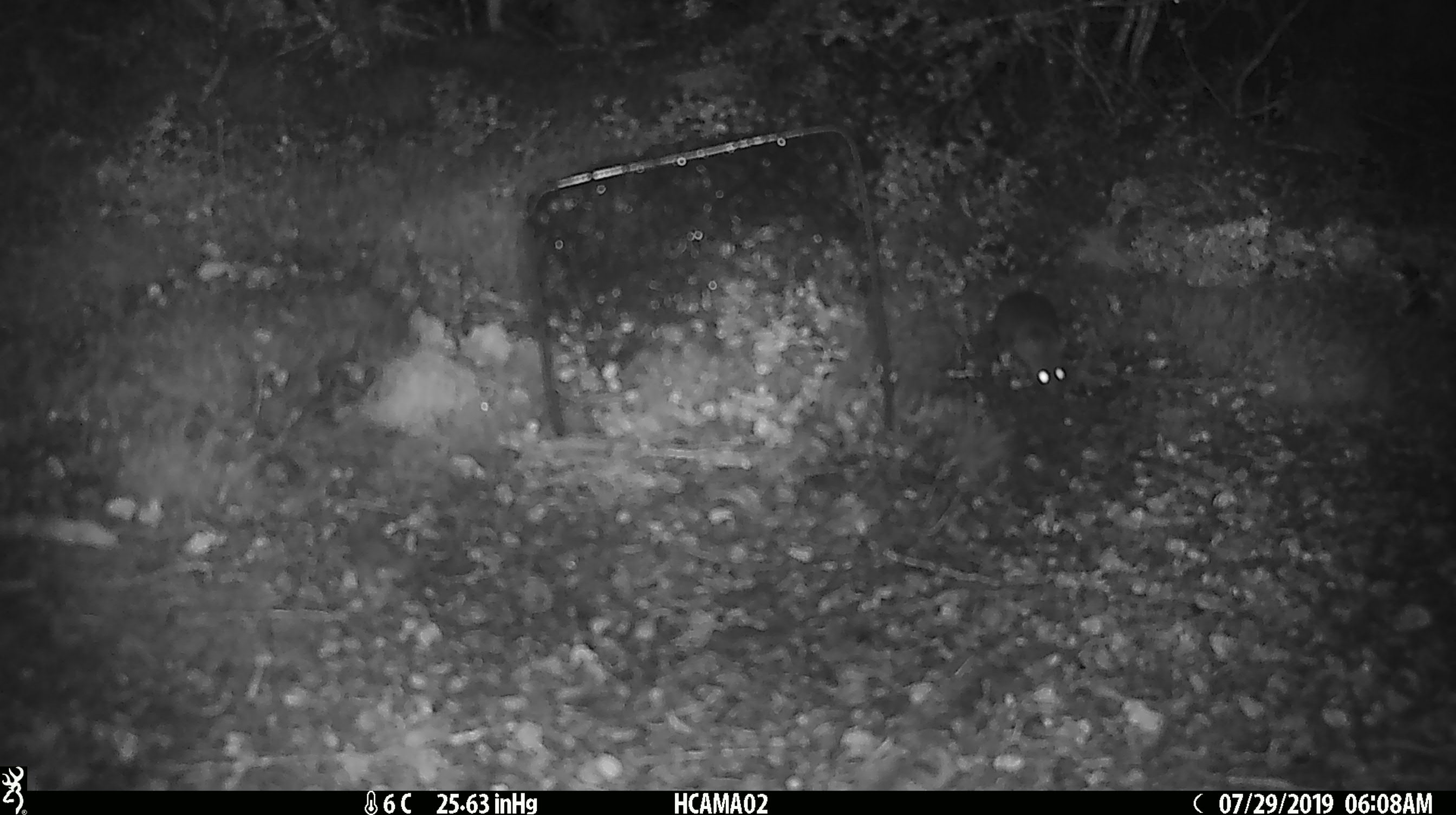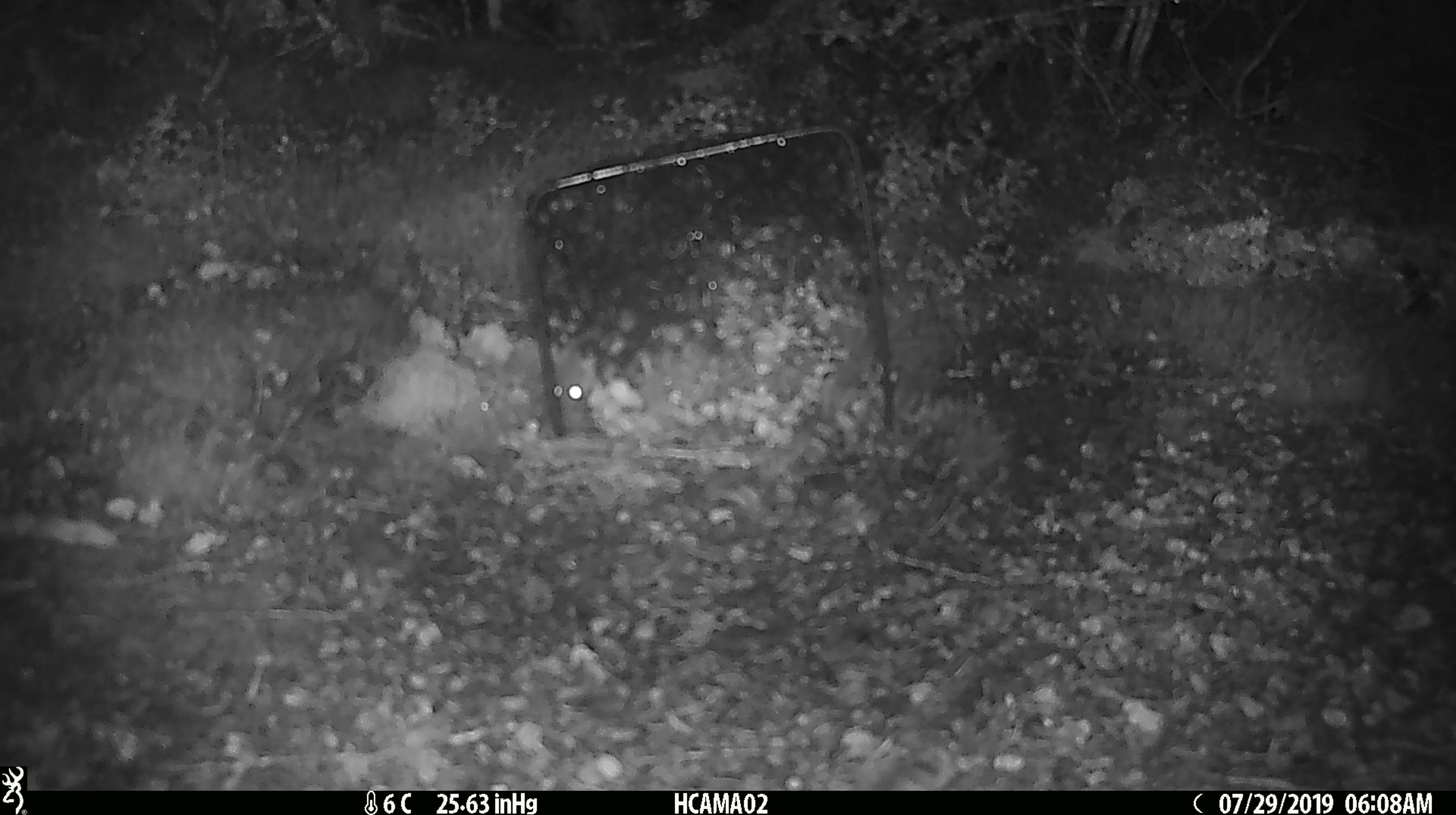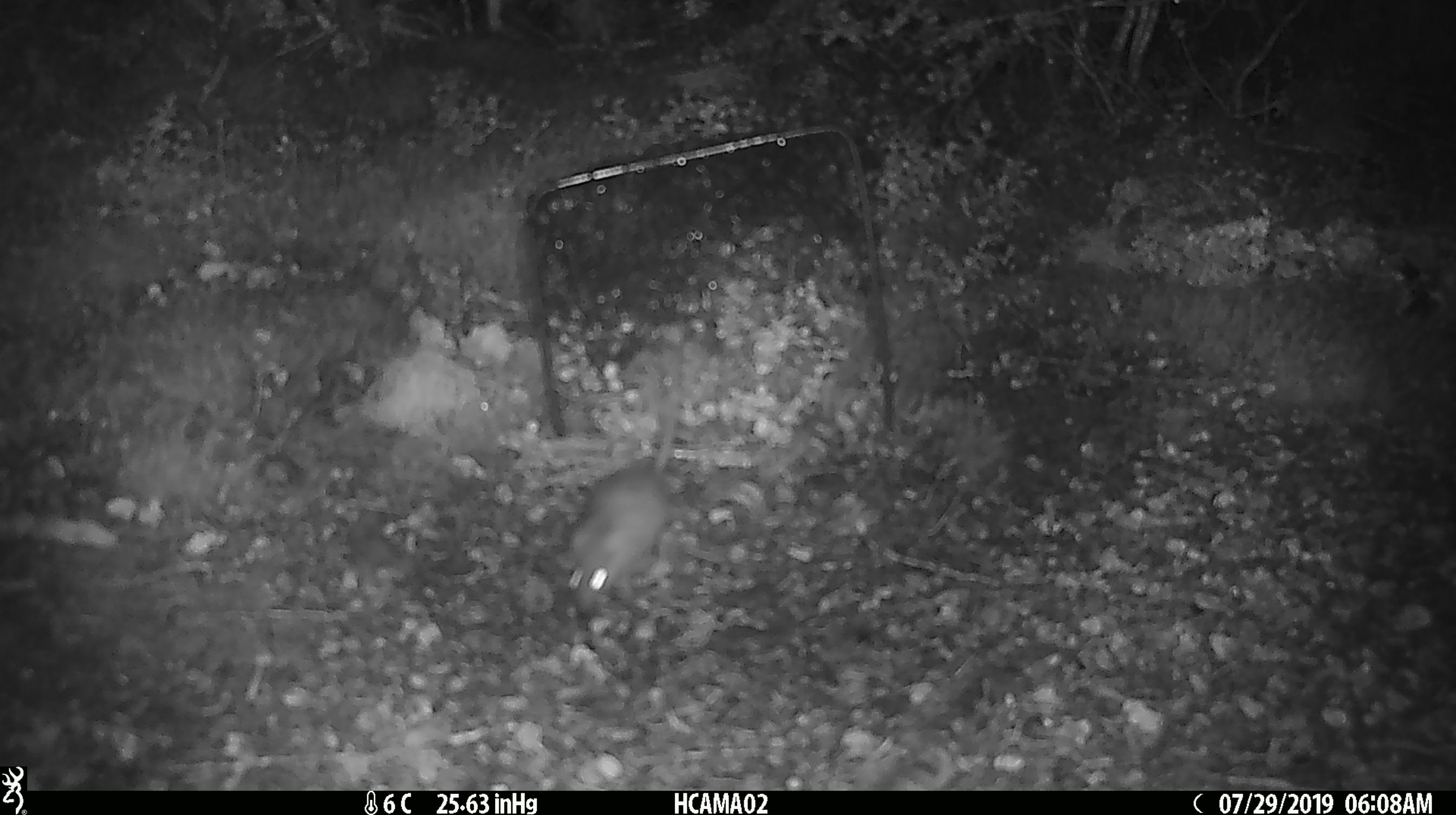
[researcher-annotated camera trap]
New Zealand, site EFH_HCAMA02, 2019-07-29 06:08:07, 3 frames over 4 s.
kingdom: Animalia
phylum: Chordata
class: Mammalia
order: Rodentia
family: Muridae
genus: Mus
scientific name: Mus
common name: mouse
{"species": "mouse (Mus)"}